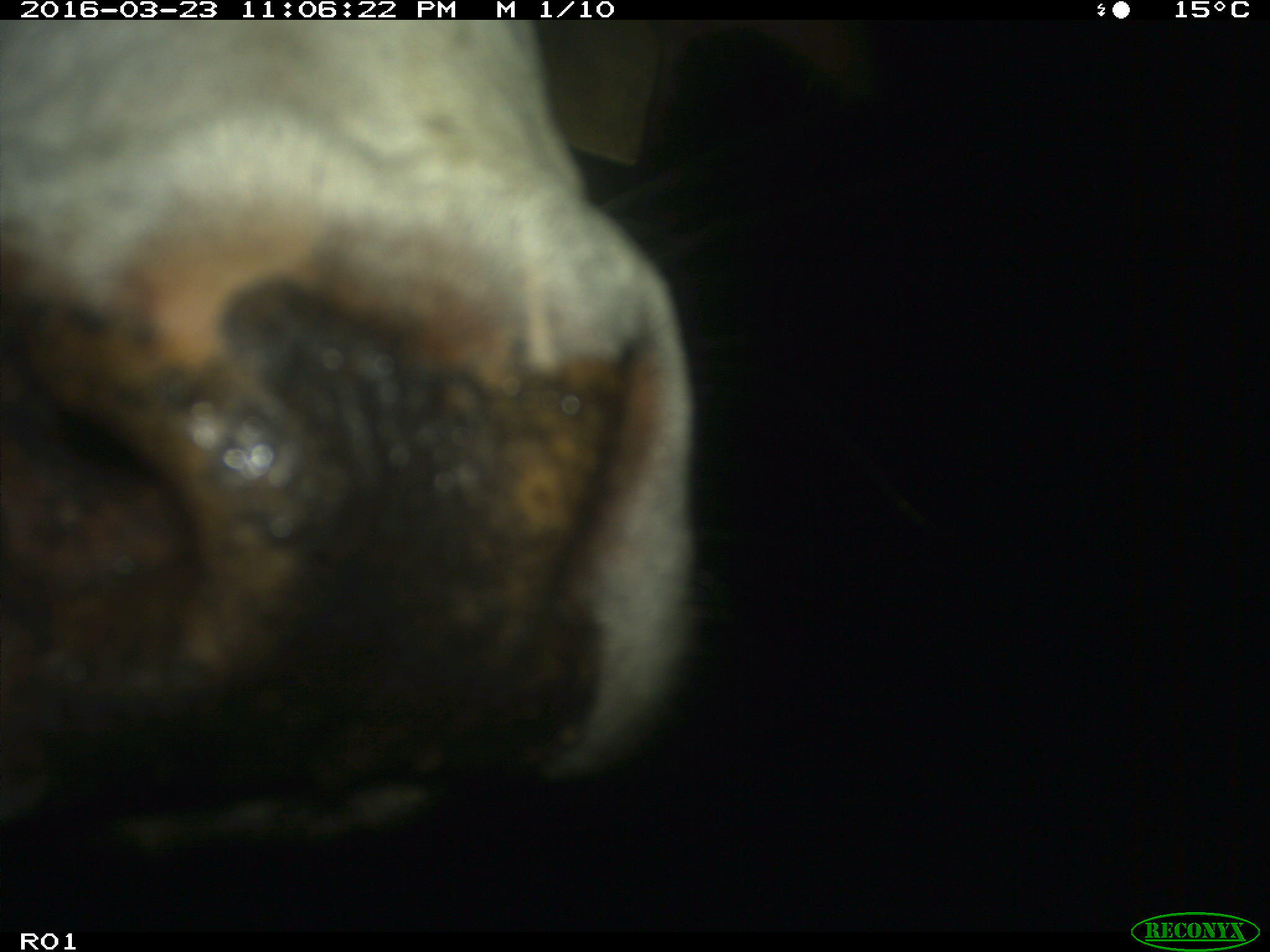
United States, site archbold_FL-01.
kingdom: Animalia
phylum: Chordata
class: Mammalia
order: Artiodactyla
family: Bovidae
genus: Bos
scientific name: Bos taurus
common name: domestic cow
Bos taurus (domestic cow).